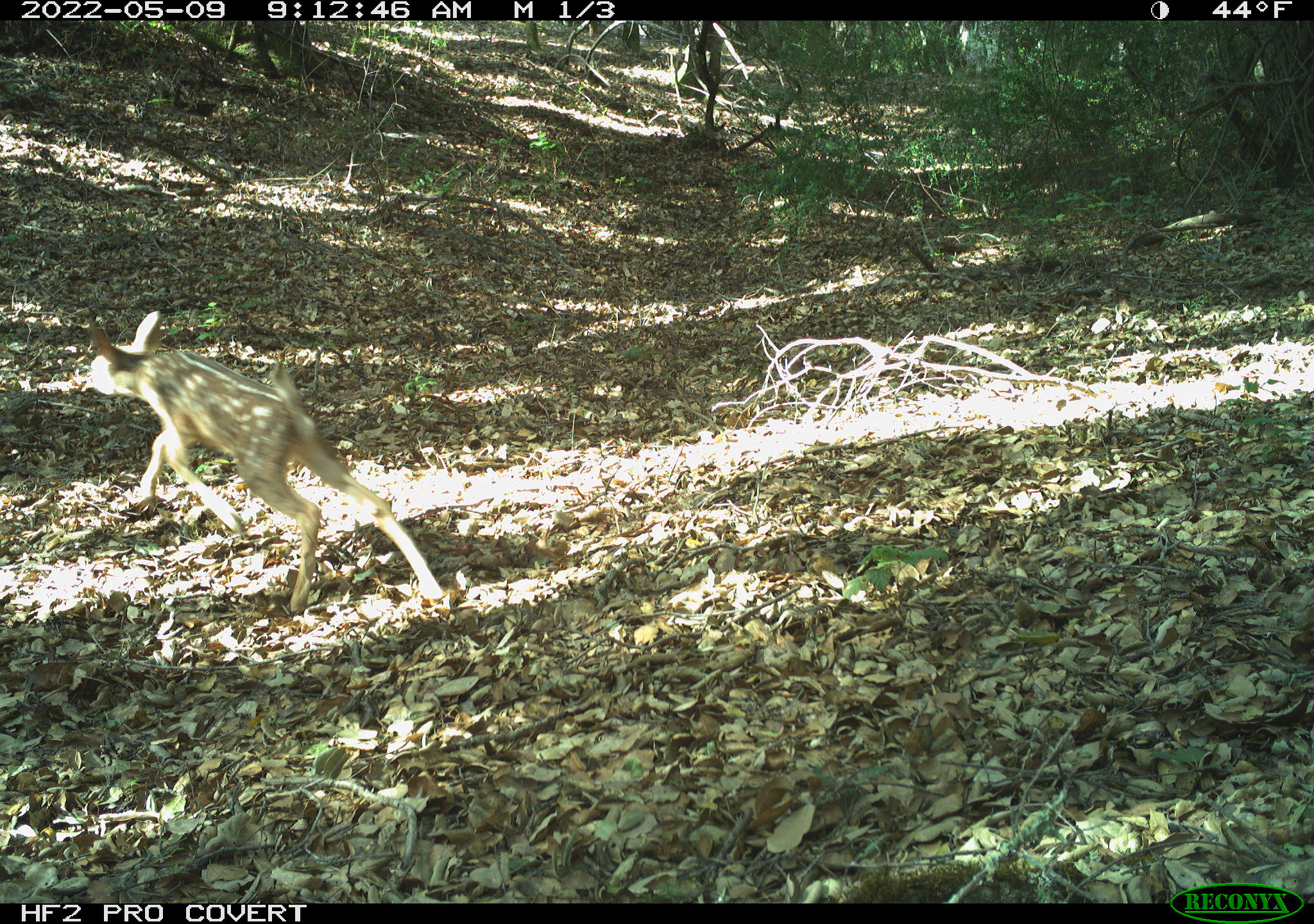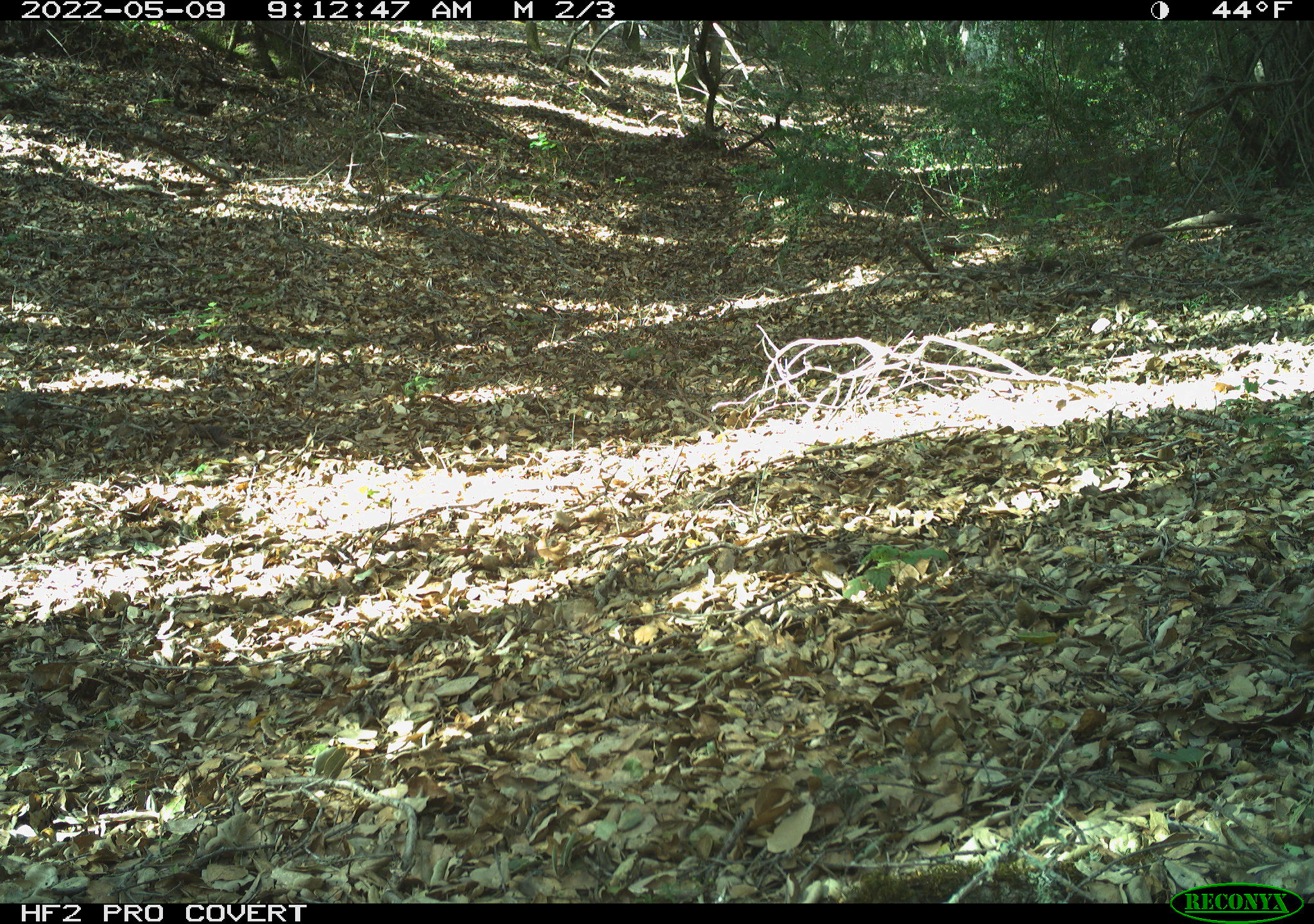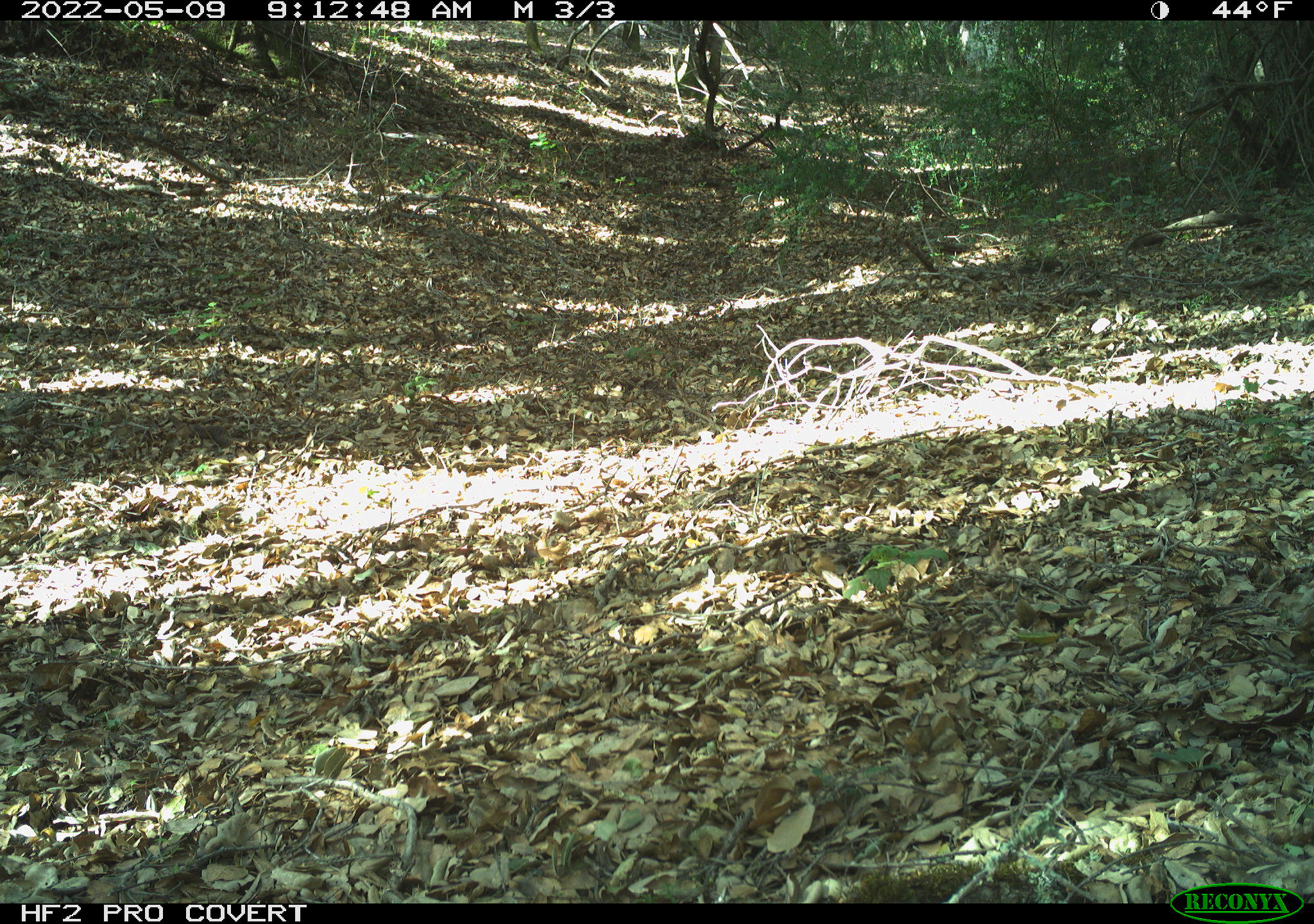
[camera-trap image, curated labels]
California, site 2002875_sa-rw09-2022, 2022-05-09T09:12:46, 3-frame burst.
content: unidentified animal